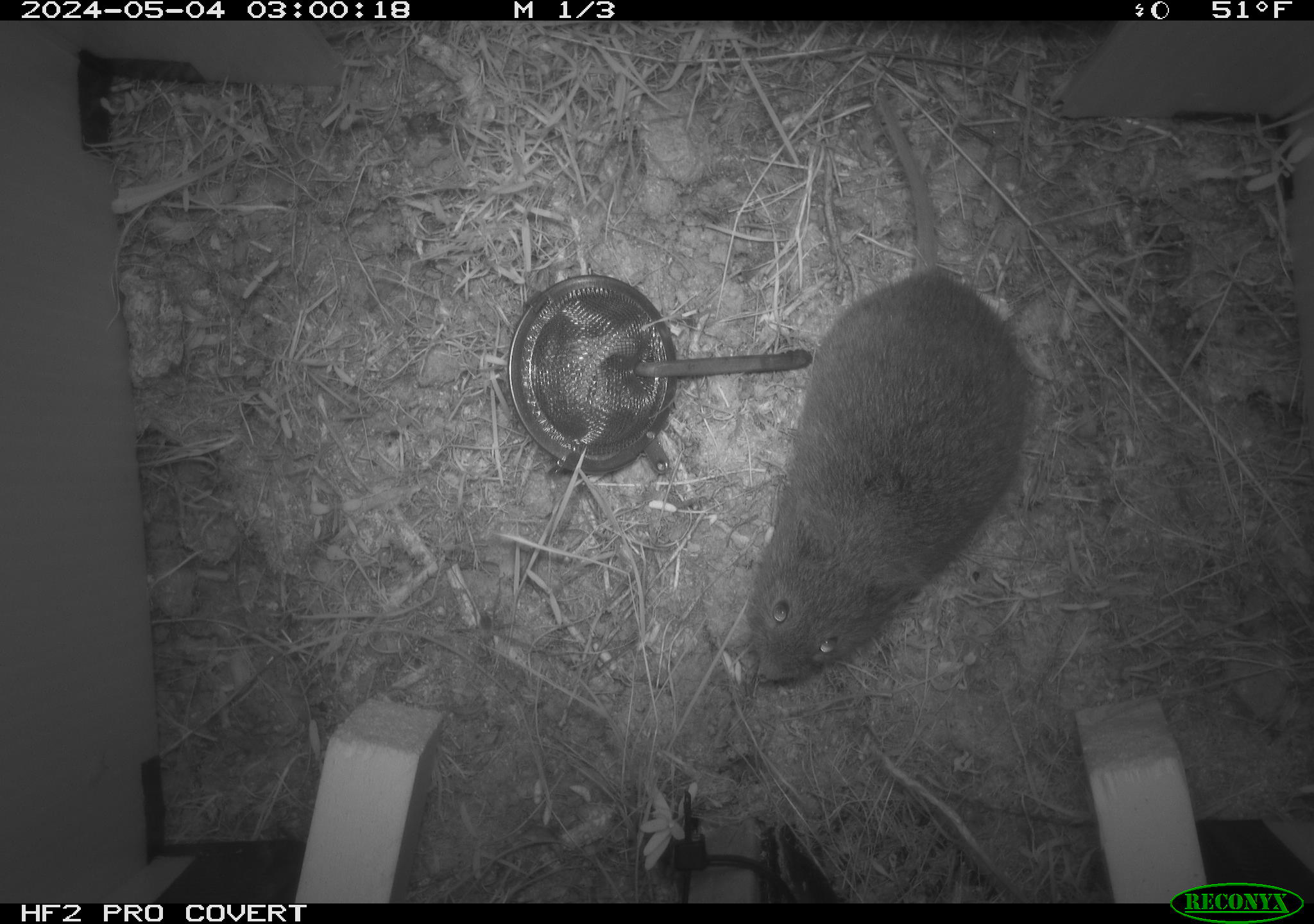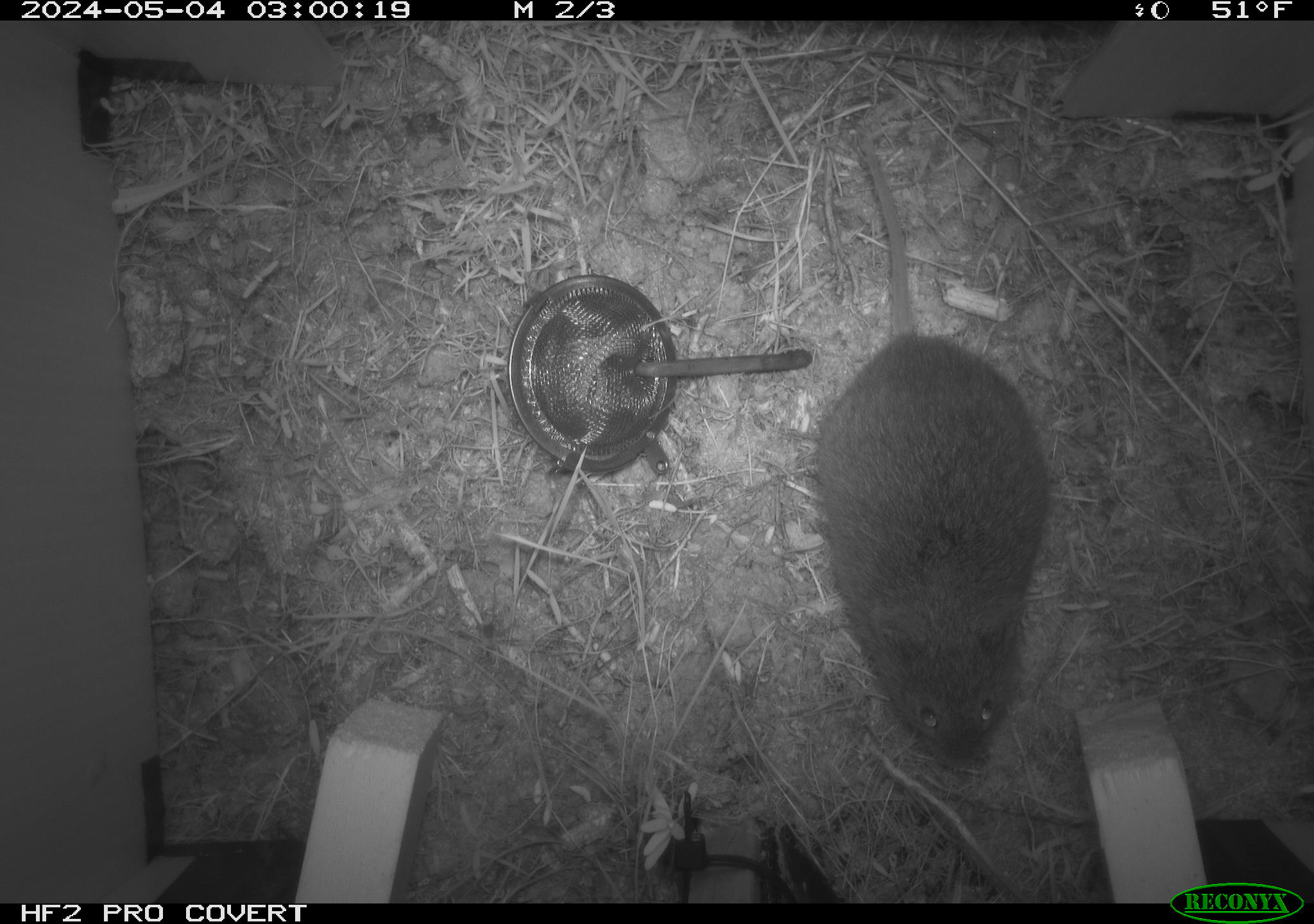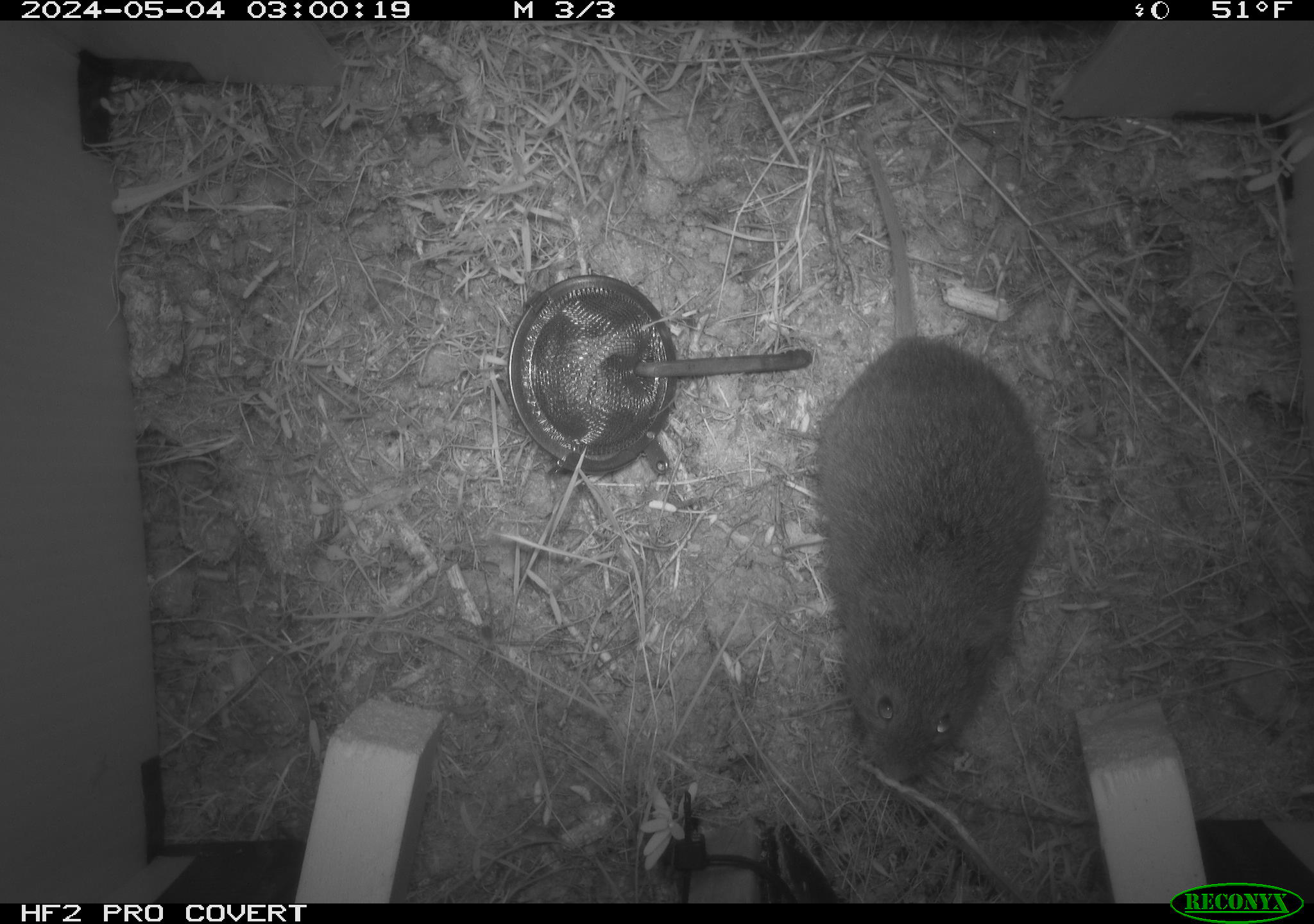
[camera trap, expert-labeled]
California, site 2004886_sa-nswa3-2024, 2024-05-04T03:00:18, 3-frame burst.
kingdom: Animalia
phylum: Chordata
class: Mammalia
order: Rodentia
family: Cricetidae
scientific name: Arvicolinae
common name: voles, lemmings, and muskrats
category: arvicolinae subfamily